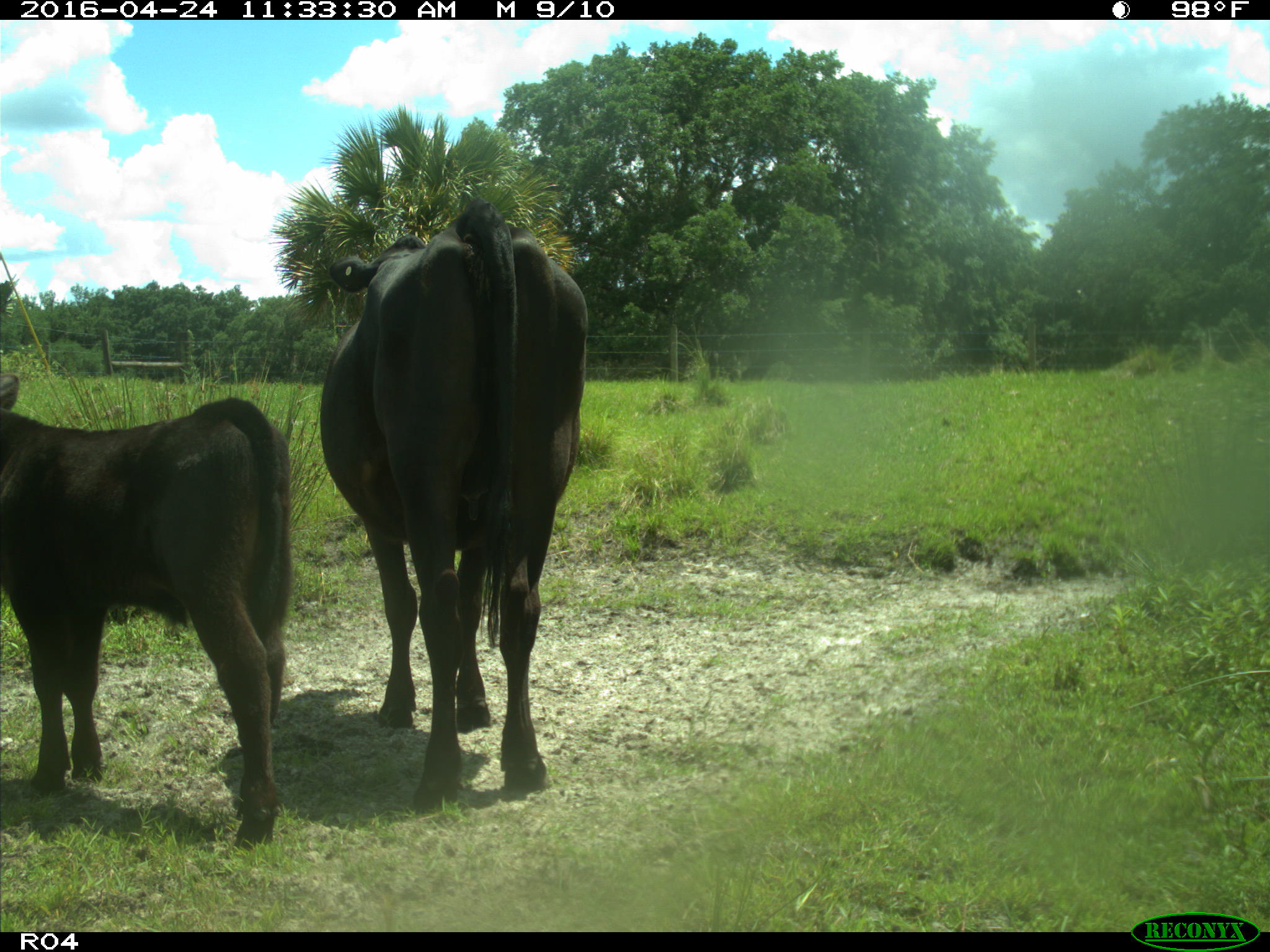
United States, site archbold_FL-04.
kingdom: Animalia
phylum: Chordata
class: Mammalia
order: Artiodactyla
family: Bovidae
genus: Bos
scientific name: Bos taurus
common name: domestic cow